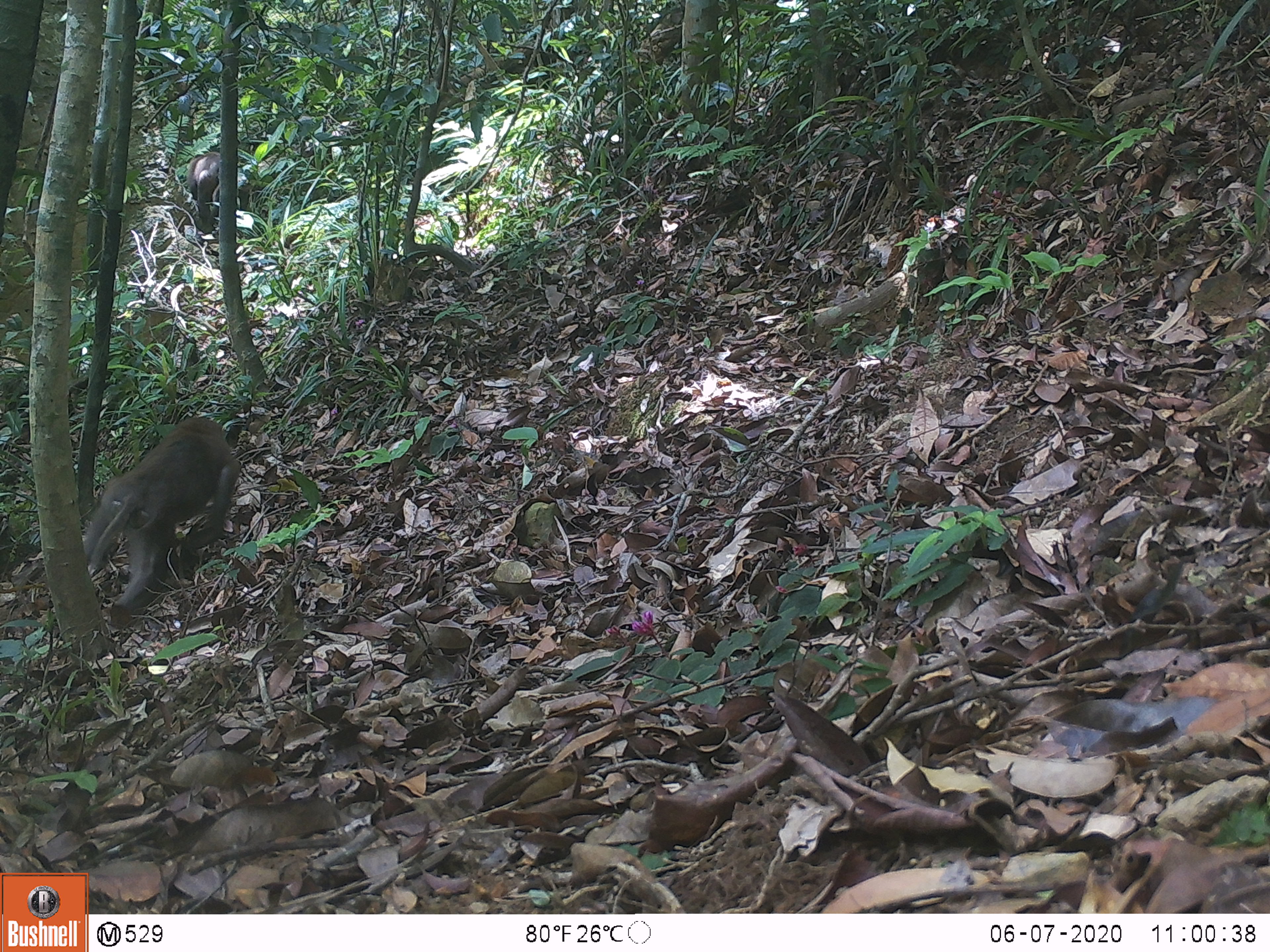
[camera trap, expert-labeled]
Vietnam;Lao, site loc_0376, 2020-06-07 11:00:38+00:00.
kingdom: Animalia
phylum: Chordata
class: Mammalia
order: Primates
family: Cercopithecidae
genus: Macaca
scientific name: Macaca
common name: macaques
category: assam or rhesus macaque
Assam or rhesus macaque (macaques) (Macaca). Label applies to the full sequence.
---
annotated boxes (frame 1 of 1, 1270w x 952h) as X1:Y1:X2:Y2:
assam or rhesus macaque: 82:417:240:628; 184:149:235:228